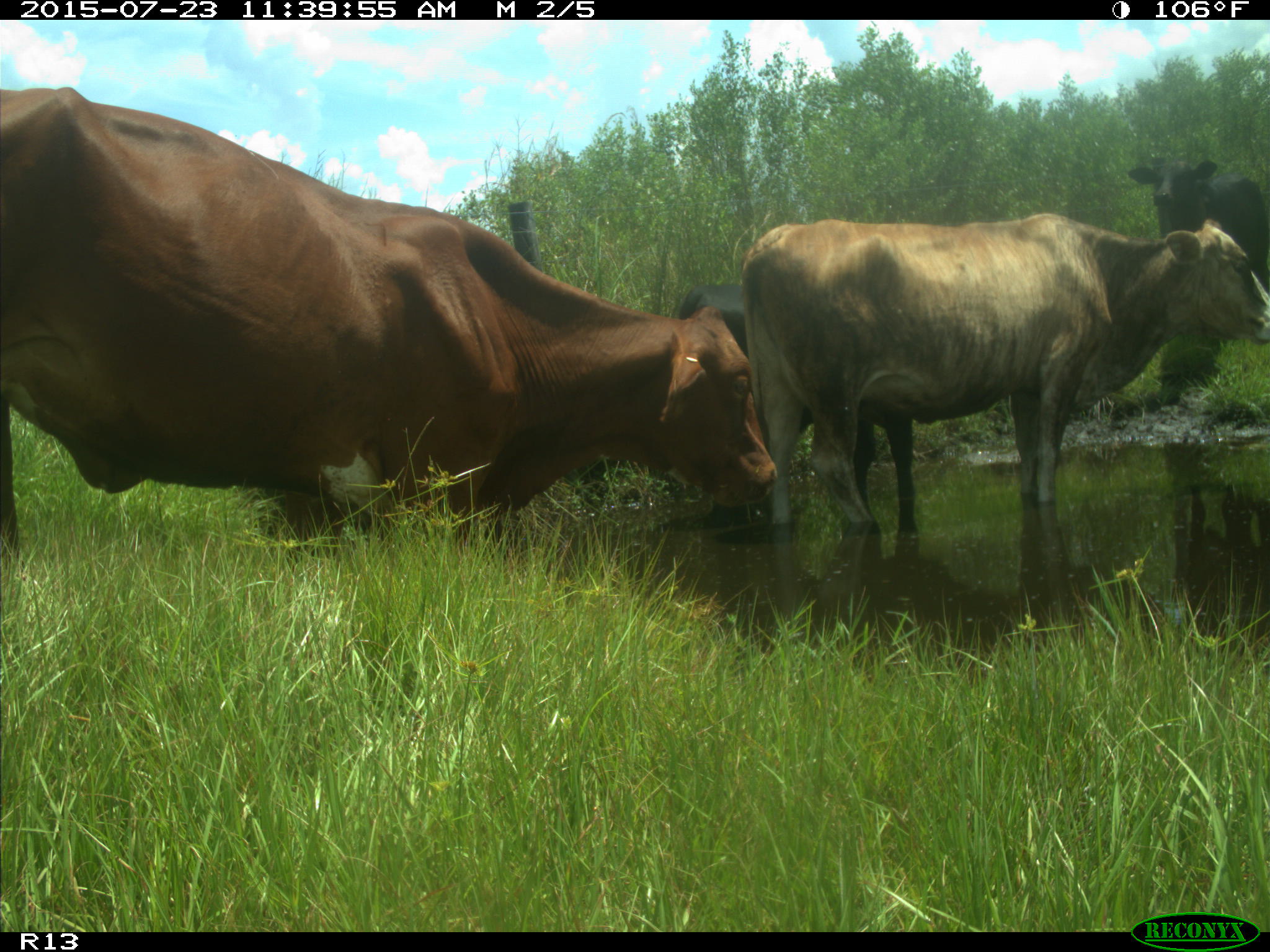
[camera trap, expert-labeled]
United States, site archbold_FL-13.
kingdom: Animalia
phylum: Chordata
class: Mammalia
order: Artiodactyla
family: Bovidae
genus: Bos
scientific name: Bos taurus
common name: domestic cow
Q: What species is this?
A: Bos taurus (domestic cow).